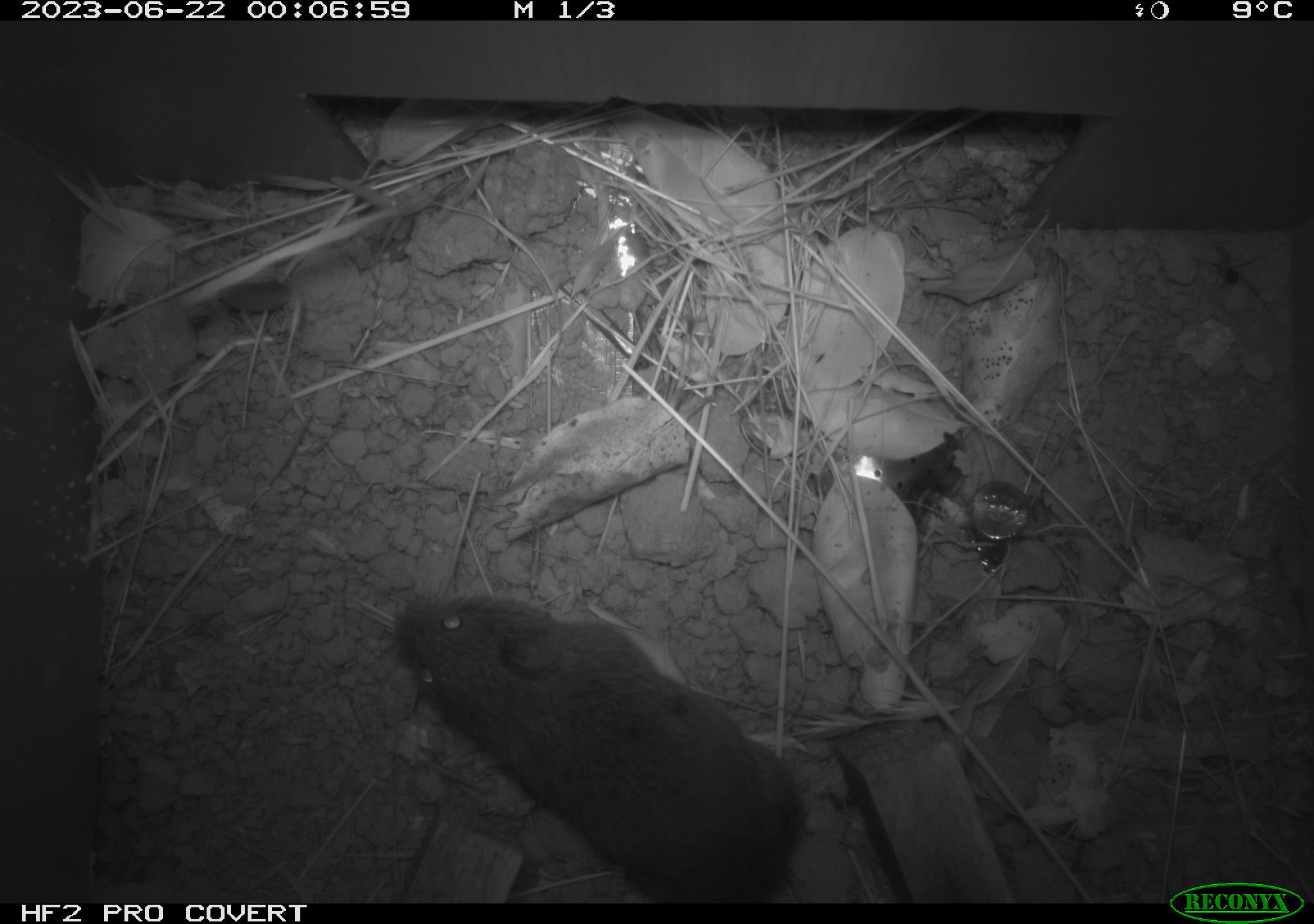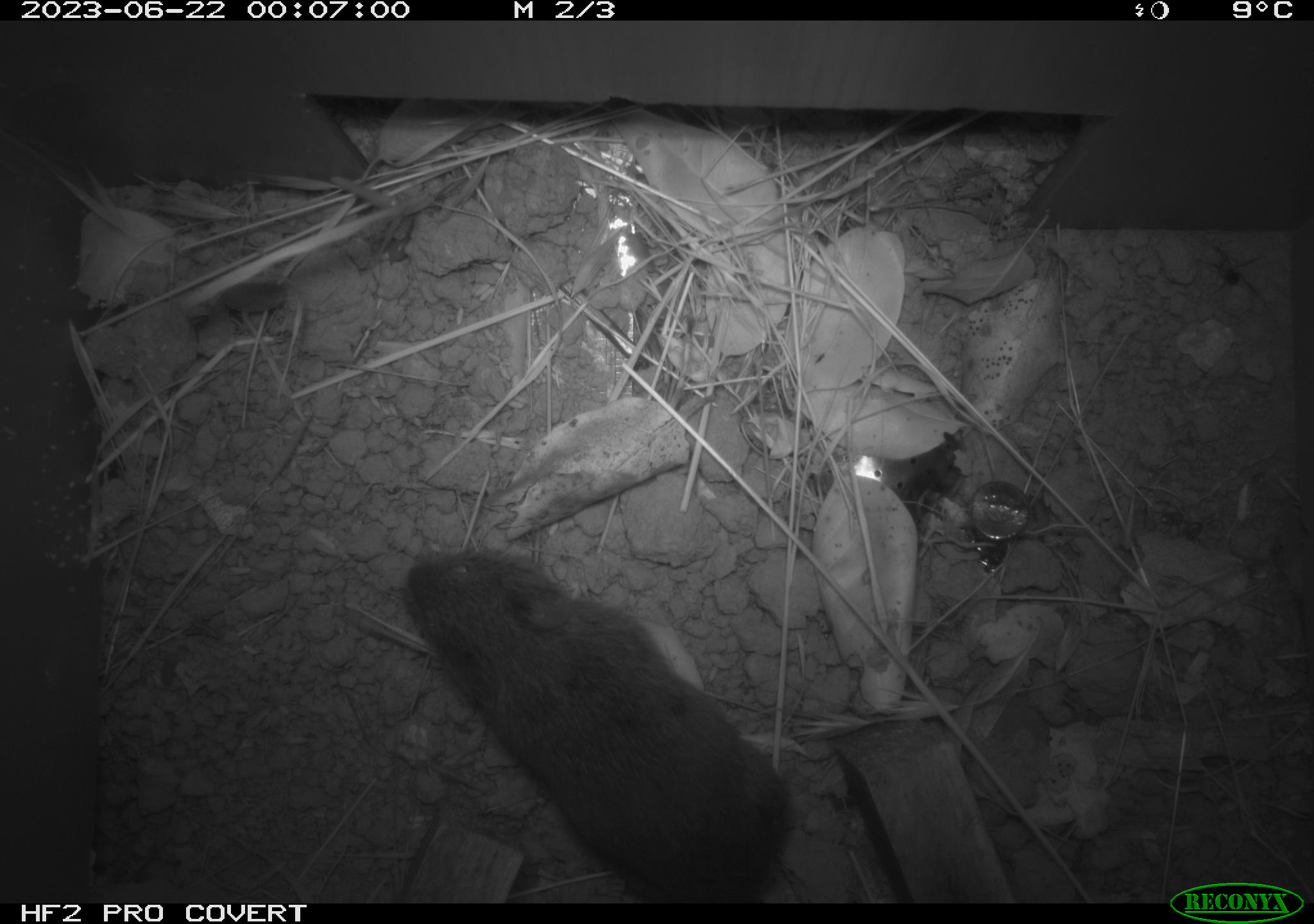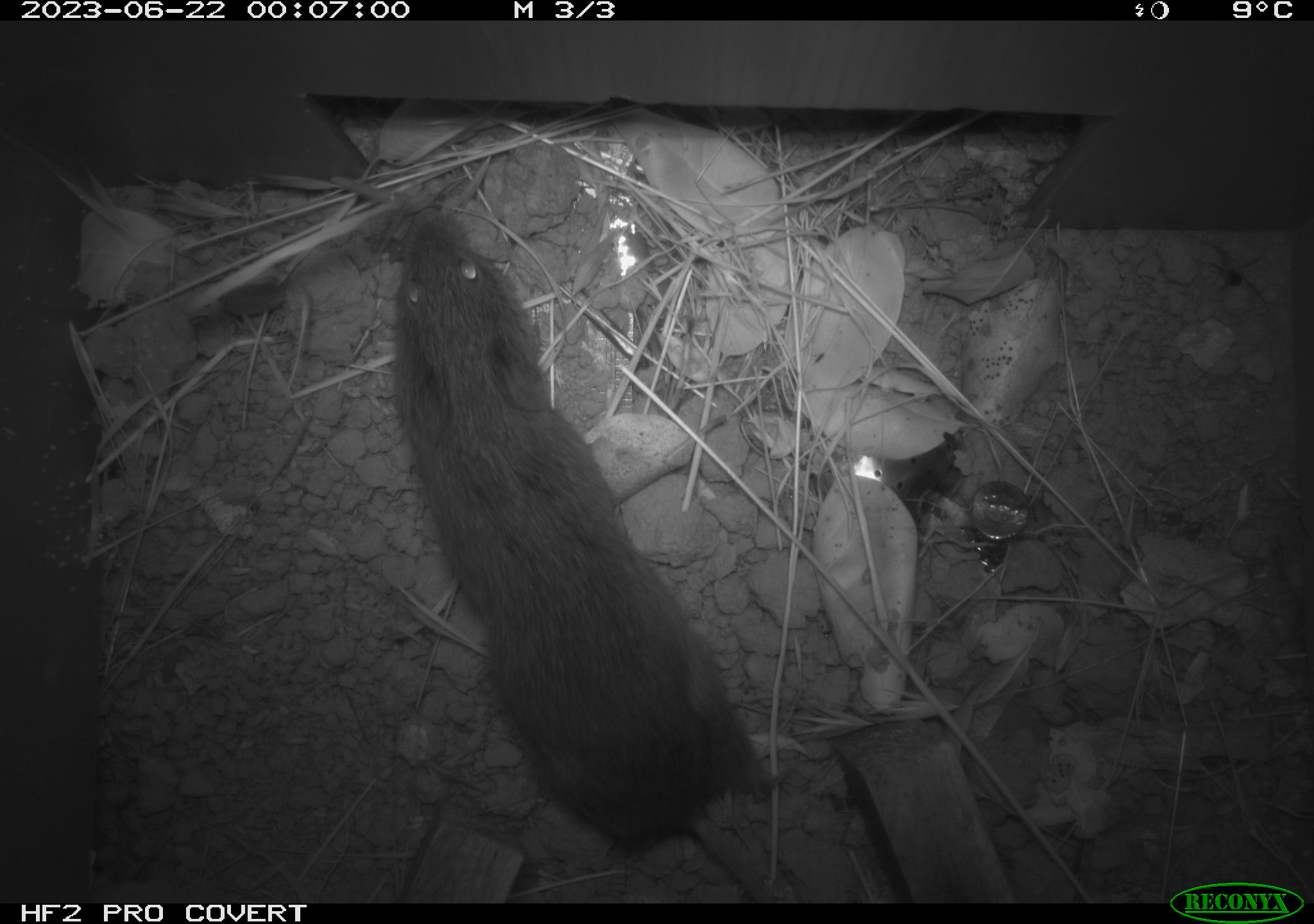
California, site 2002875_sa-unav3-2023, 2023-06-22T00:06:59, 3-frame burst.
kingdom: Animalia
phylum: Chordata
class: Mammalia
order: Rodentia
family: Cricetidae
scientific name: Arvicolinae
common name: voles, lemmings, and muskrats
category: arvicolinae subfamily